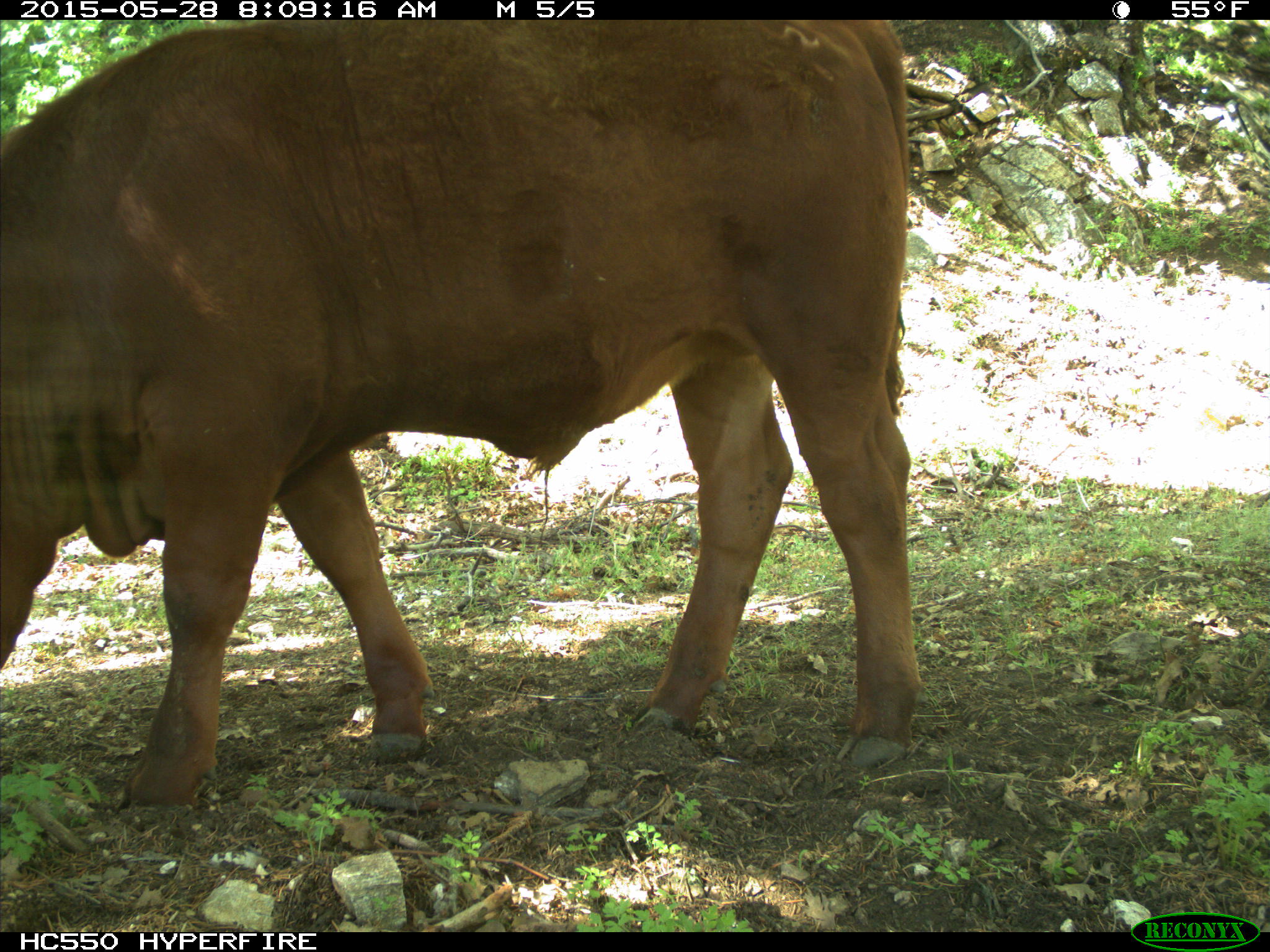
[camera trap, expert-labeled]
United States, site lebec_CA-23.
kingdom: Animalia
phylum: Chordata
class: Mammalia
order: Artiodactyla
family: Bovidae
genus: Bos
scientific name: Bos taurus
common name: domestic cow